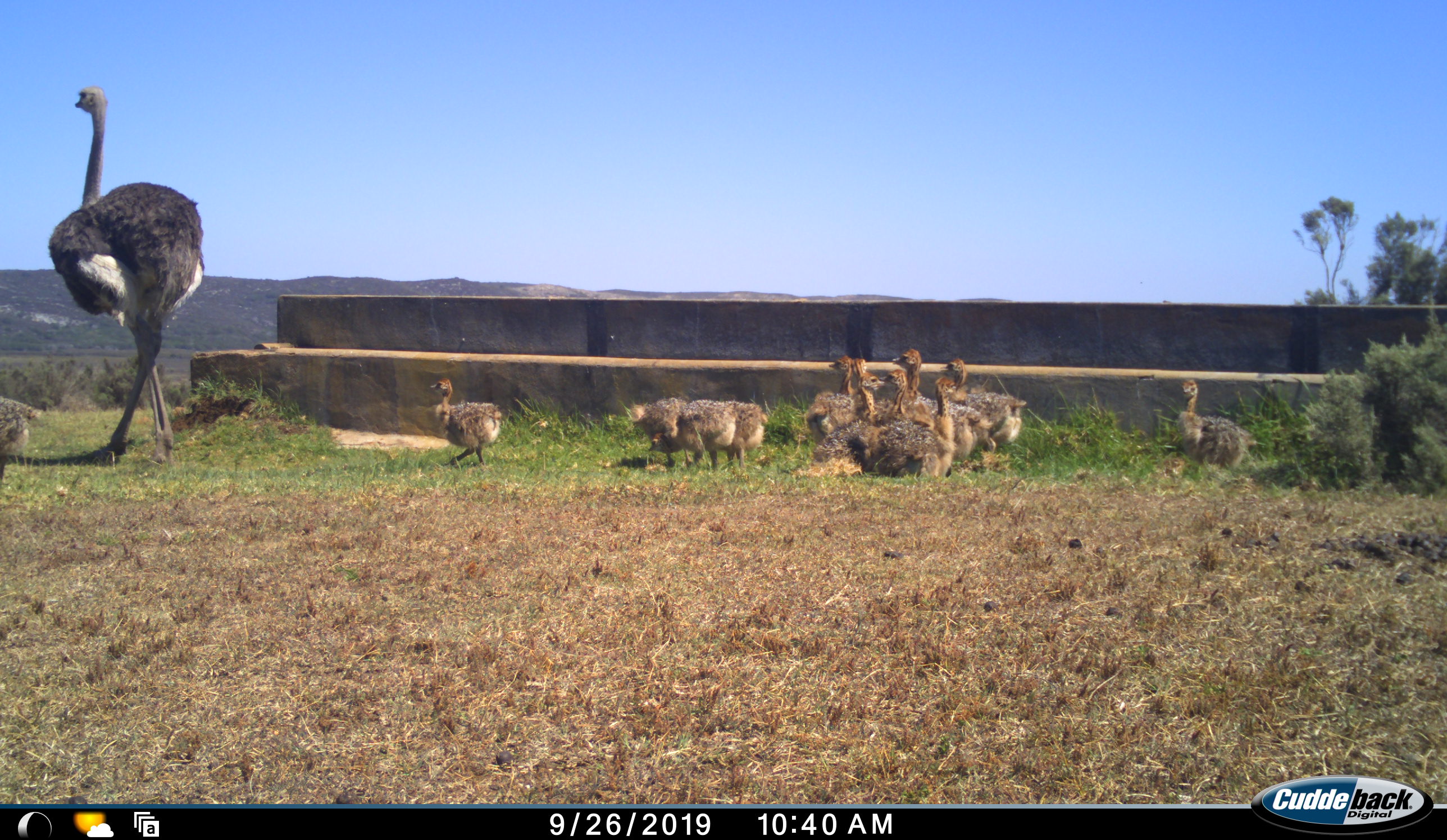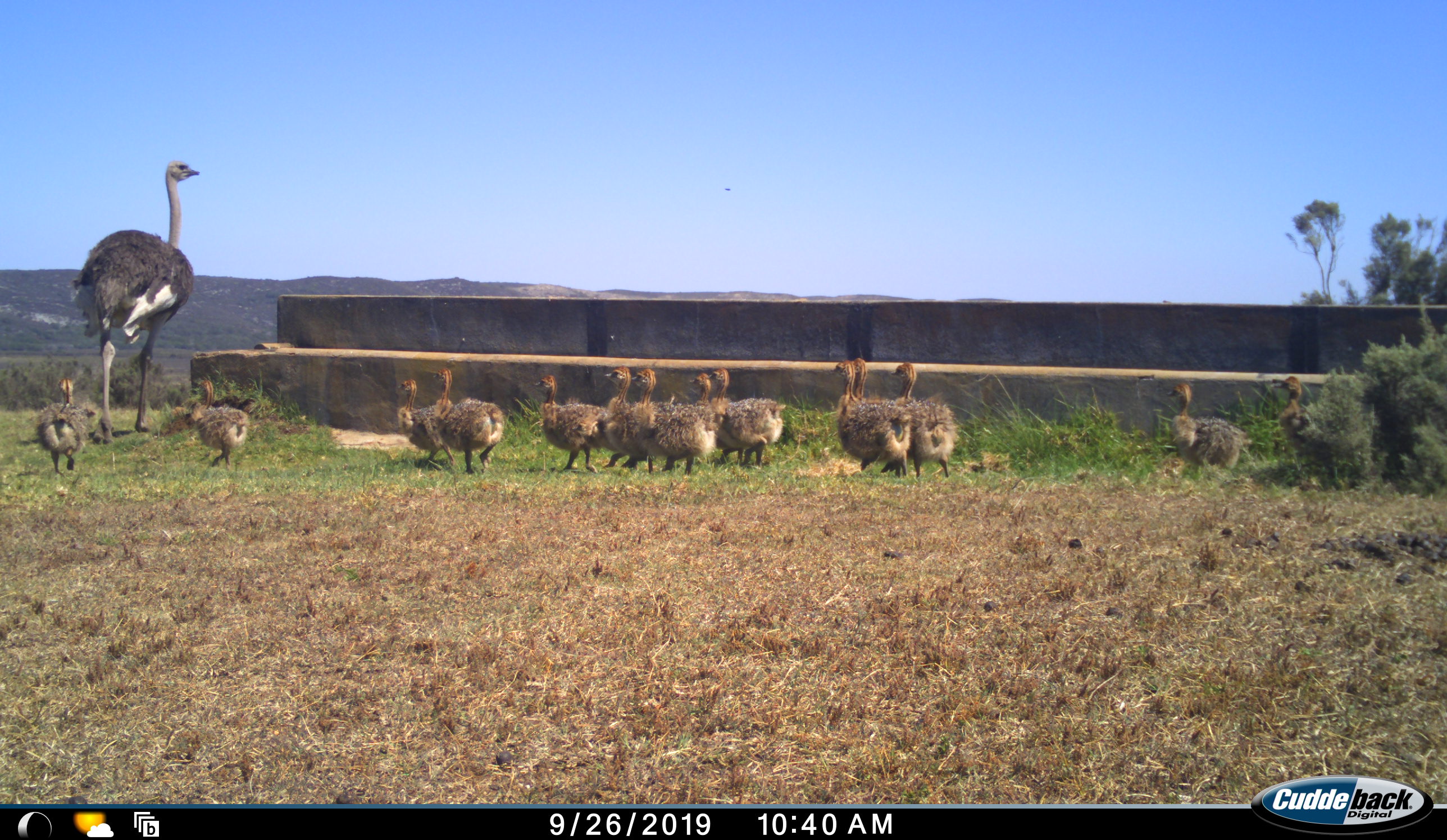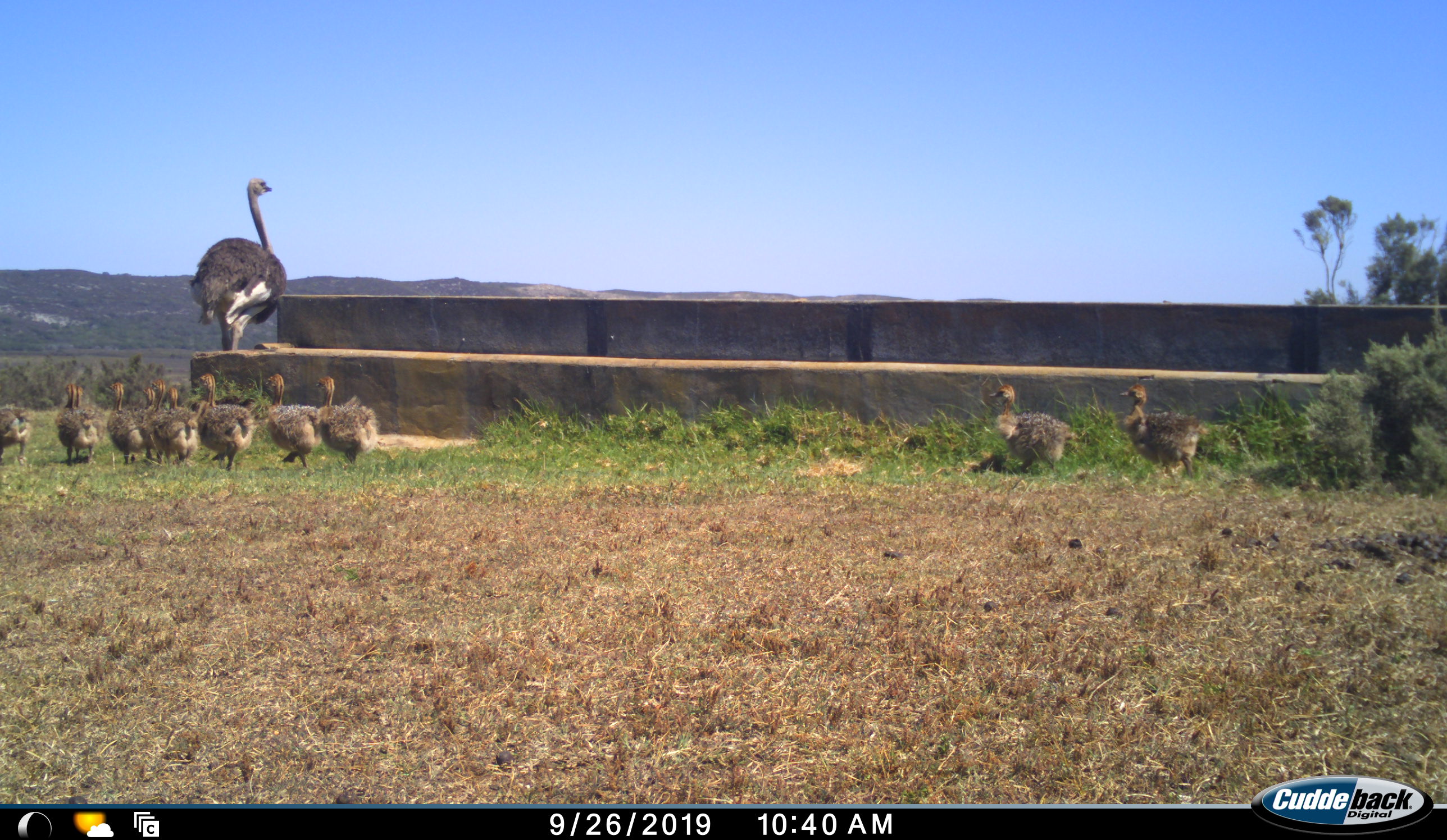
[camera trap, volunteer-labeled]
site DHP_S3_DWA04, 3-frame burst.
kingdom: Animalia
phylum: Chordata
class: Aves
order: Struthioniformes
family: Struthionidae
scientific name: Struthionidae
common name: ostrich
Ostrich (Struthionidae), count 11-50. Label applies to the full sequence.